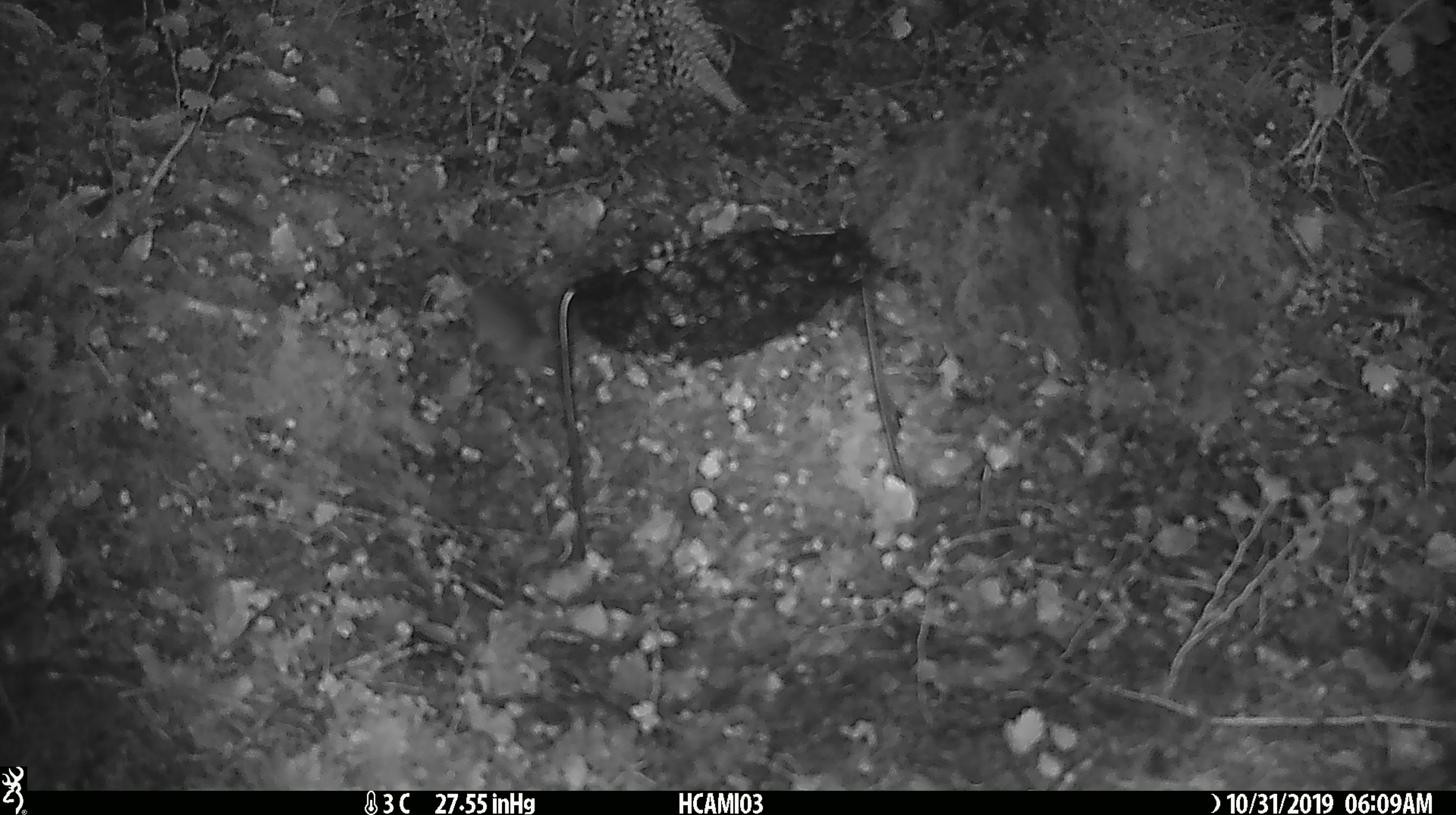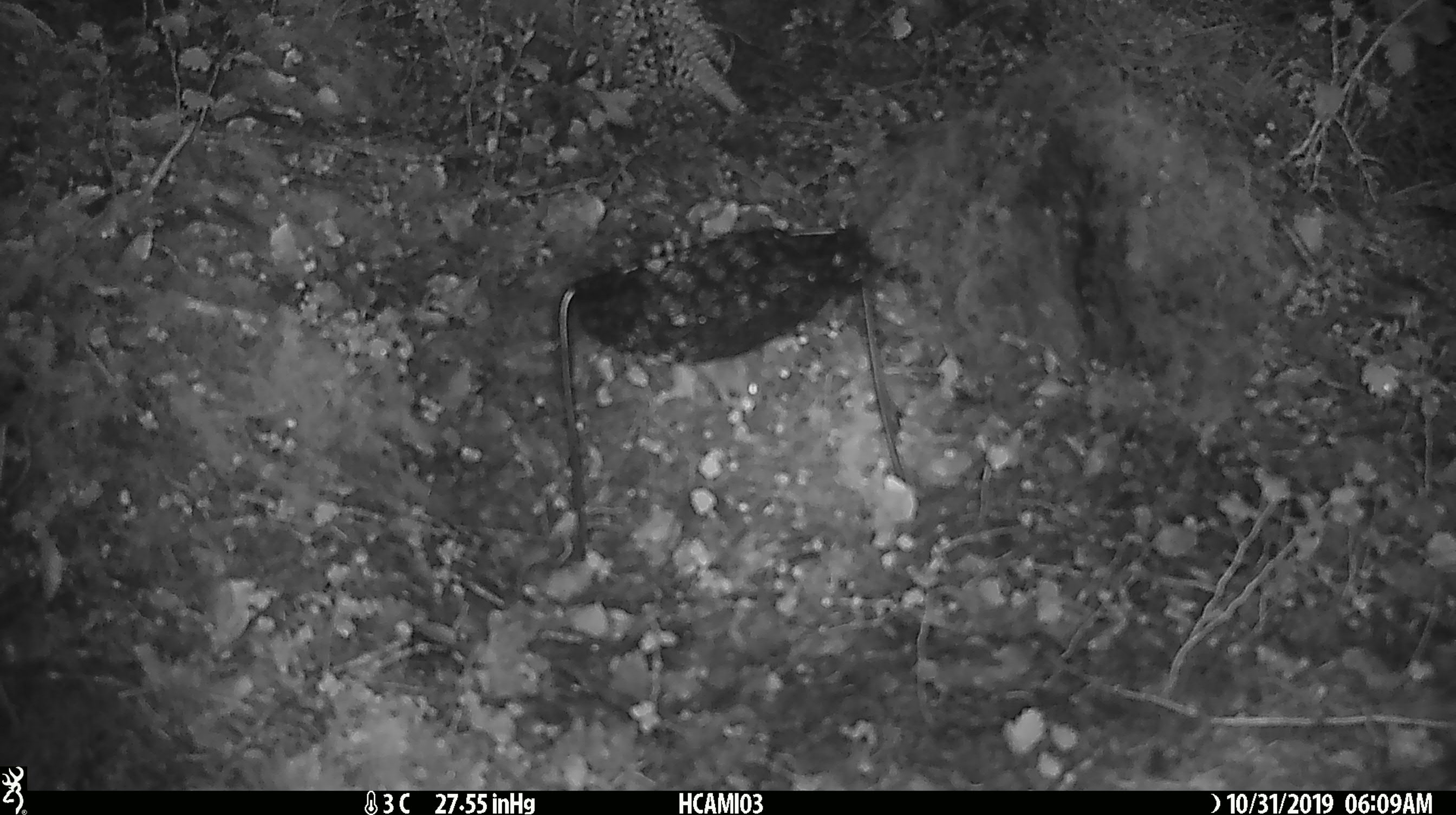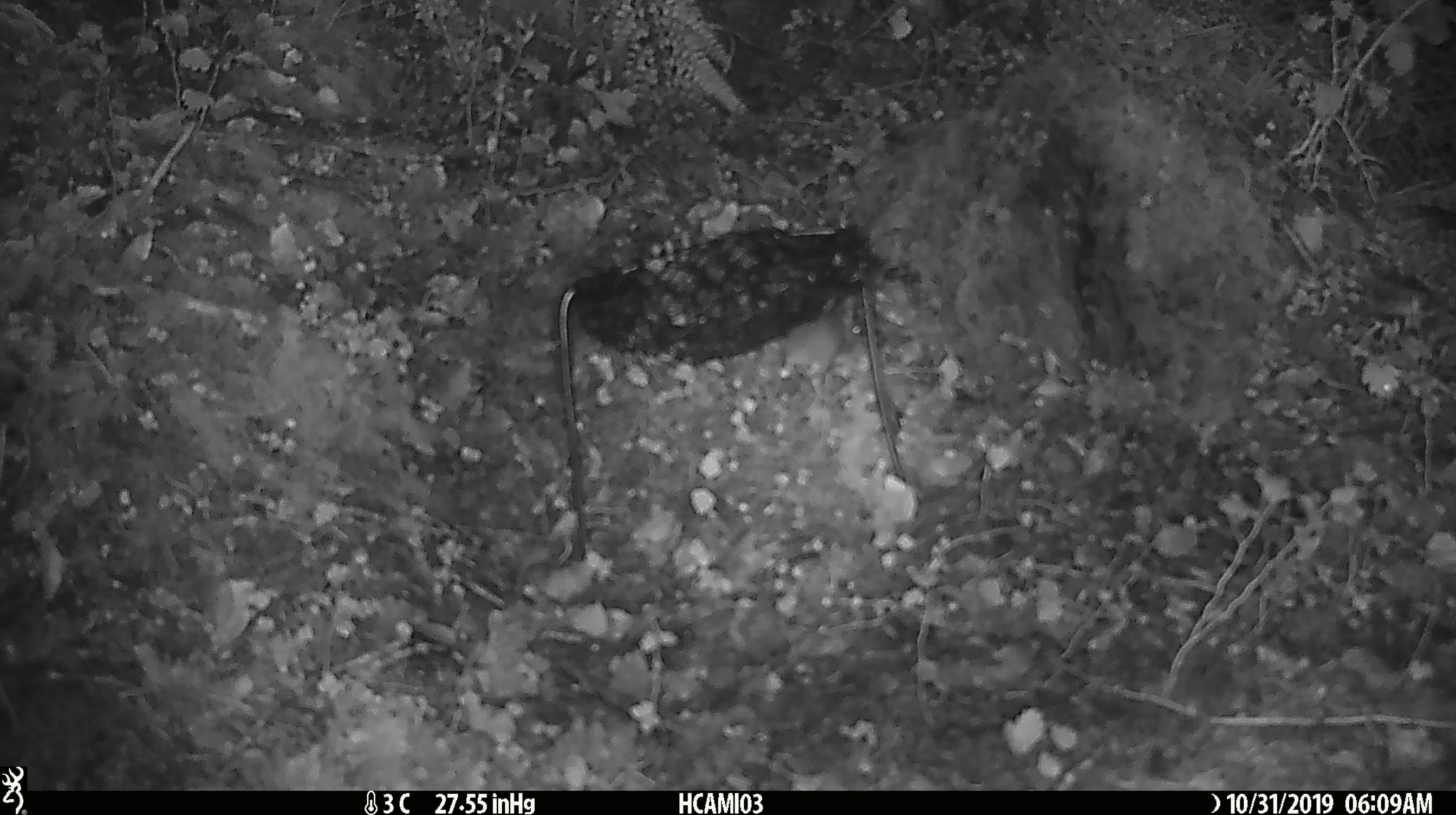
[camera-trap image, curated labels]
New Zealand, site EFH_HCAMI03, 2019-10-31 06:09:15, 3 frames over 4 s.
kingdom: Animalia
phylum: Chordata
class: Mammalia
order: Rodentia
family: Muridae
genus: Mus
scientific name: Mus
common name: mouse